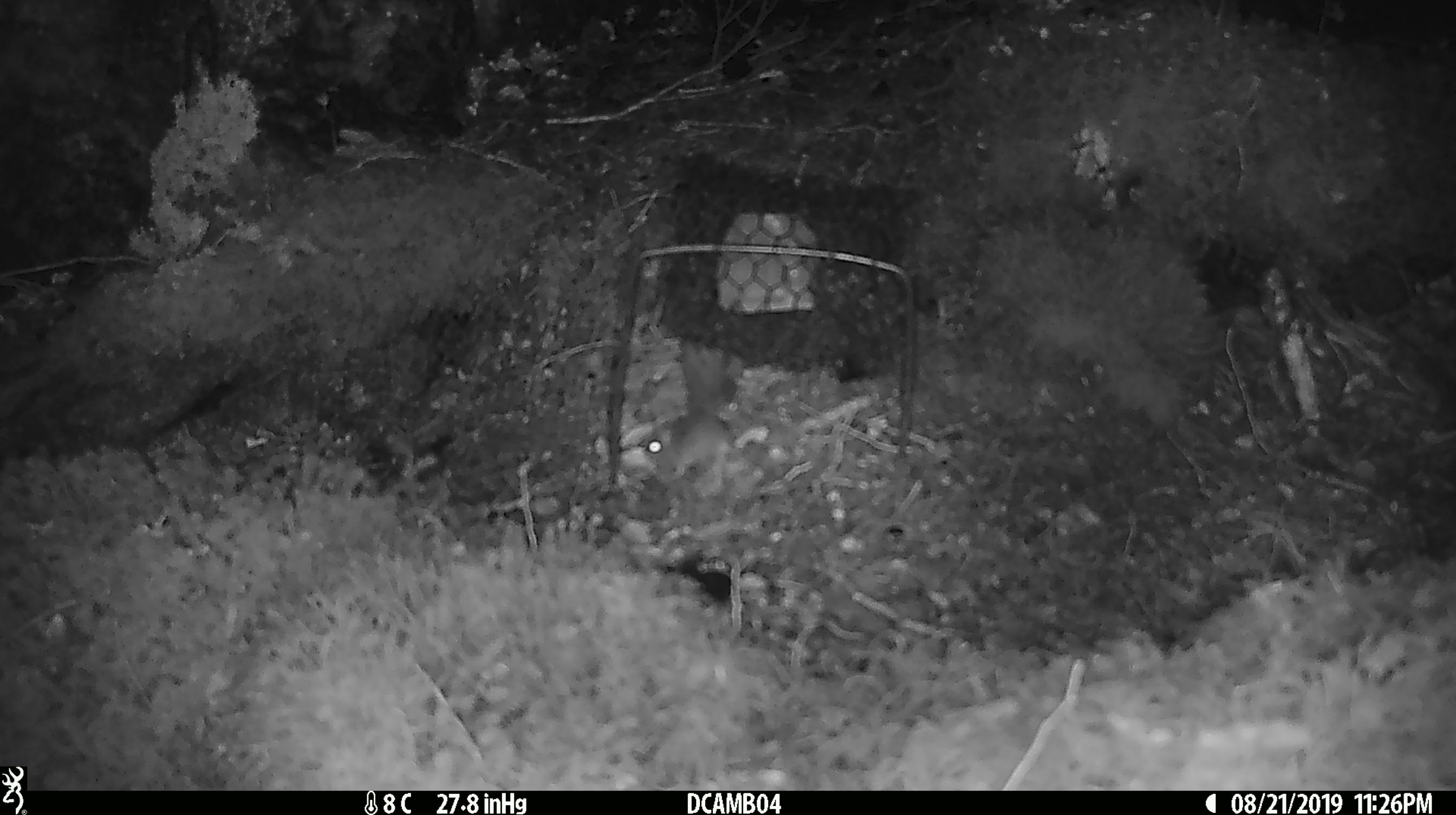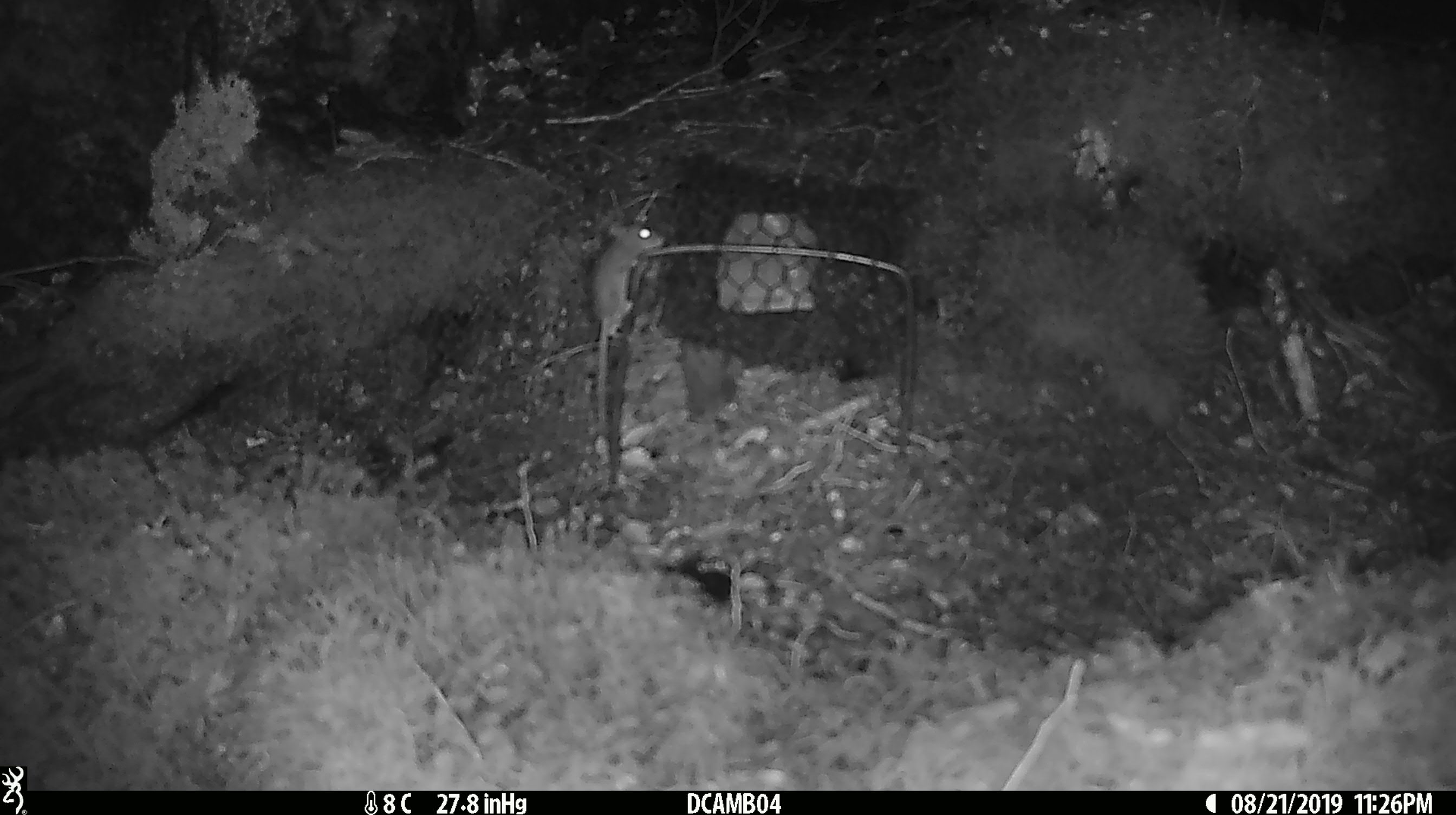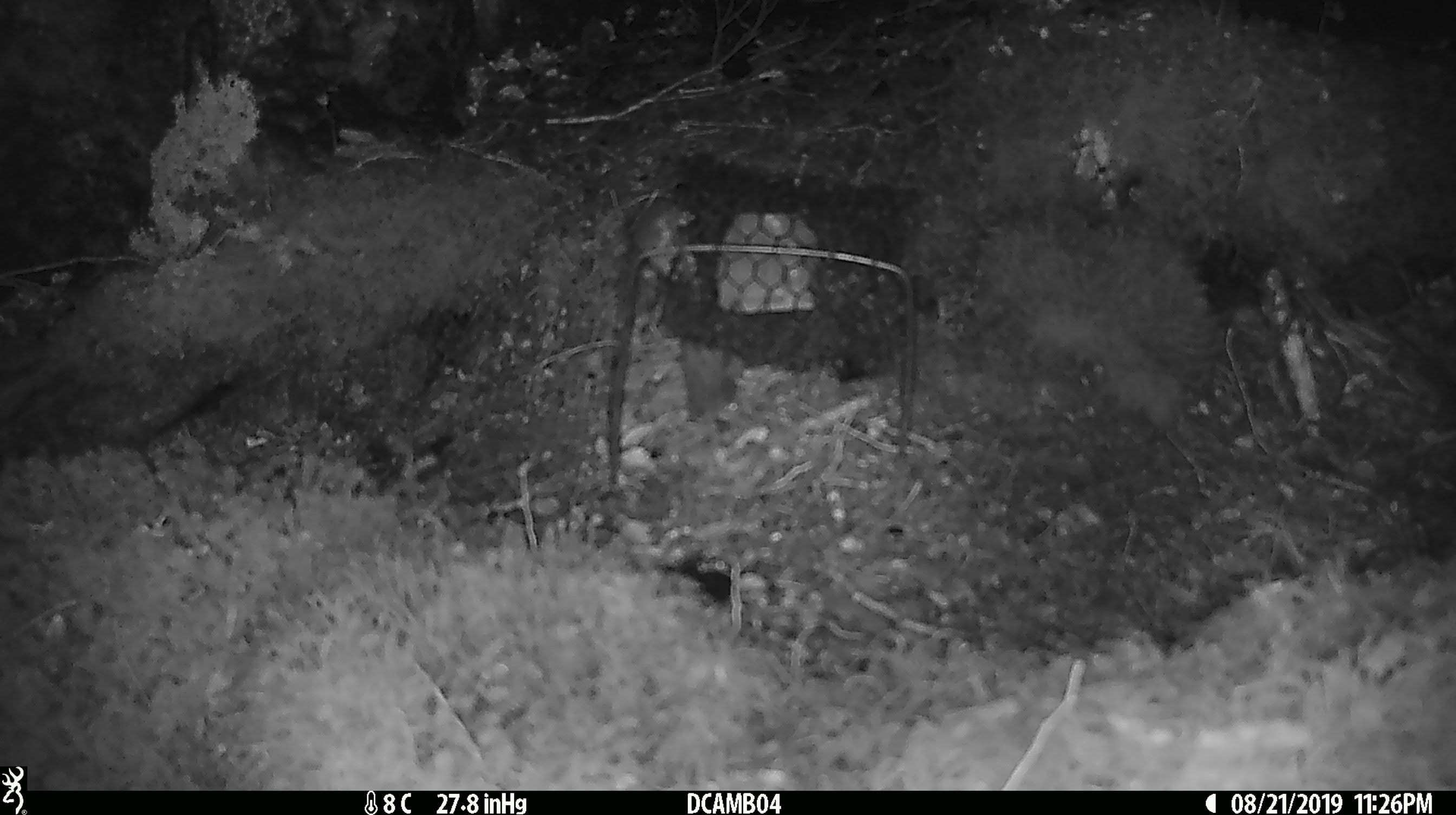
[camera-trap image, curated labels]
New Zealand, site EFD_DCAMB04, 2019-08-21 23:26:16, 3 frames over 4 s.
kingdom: Animalia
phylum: Chordata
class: Mammalia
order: Rodentia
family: Muridae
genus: Mus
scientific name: Mus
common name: mouse